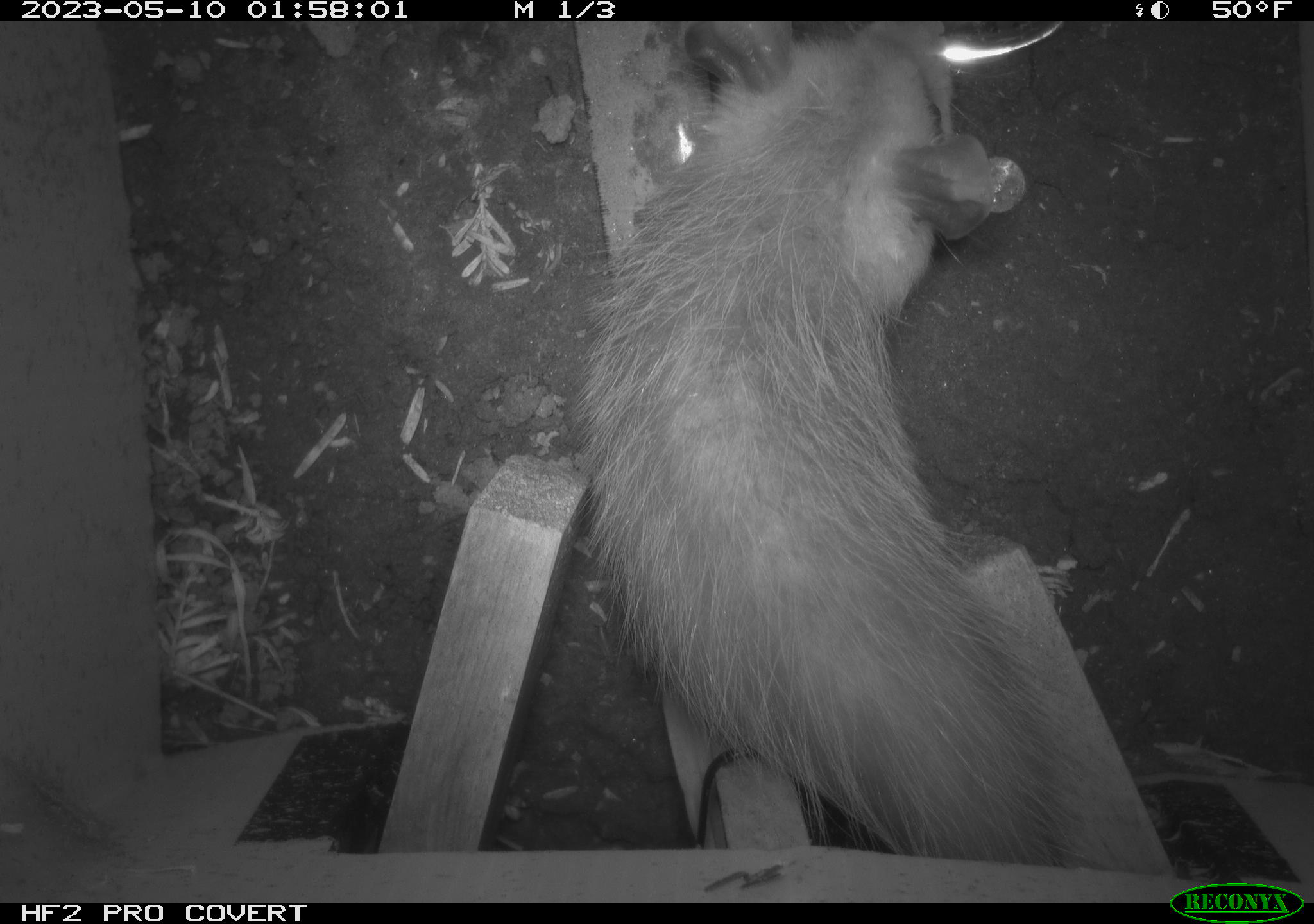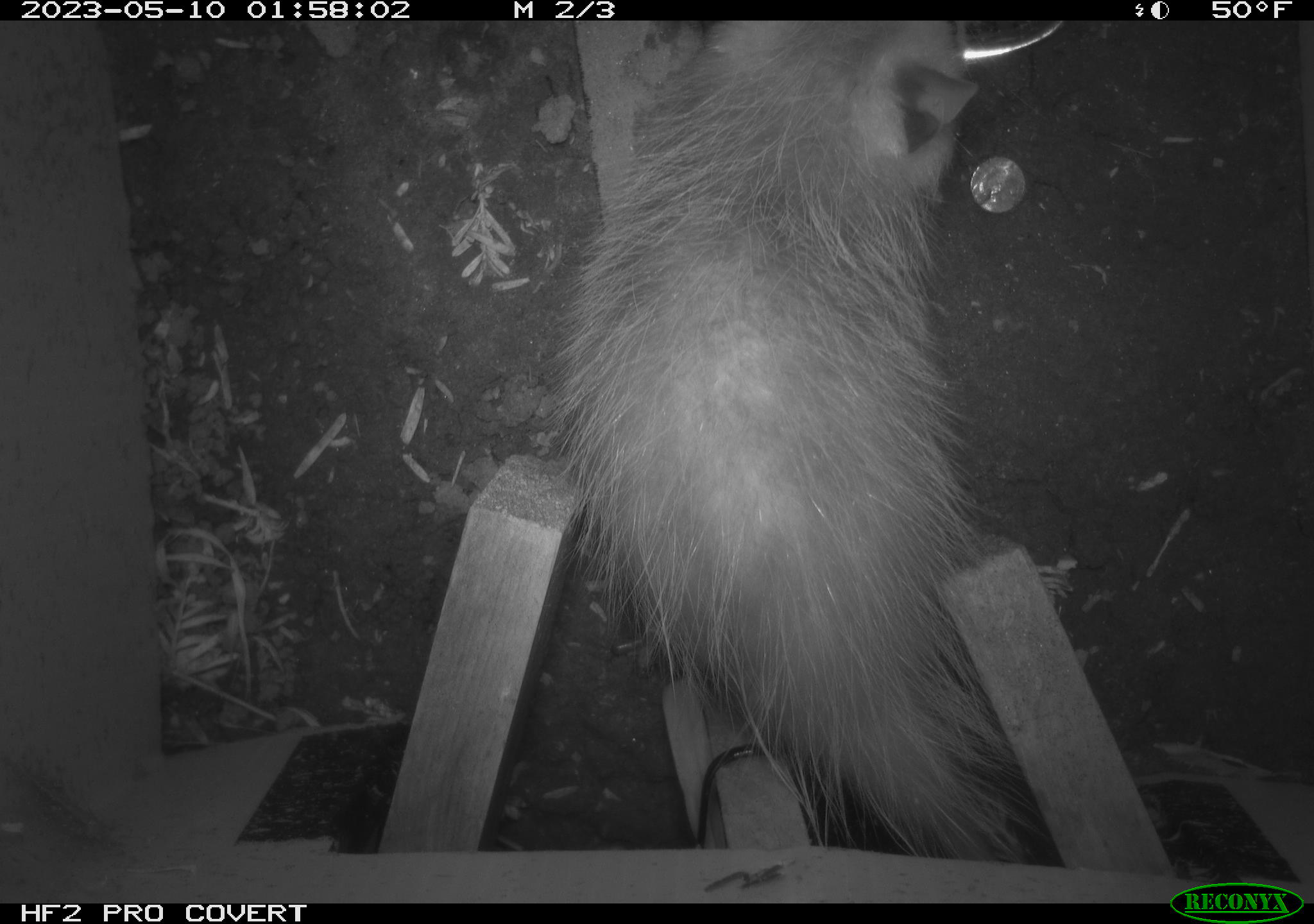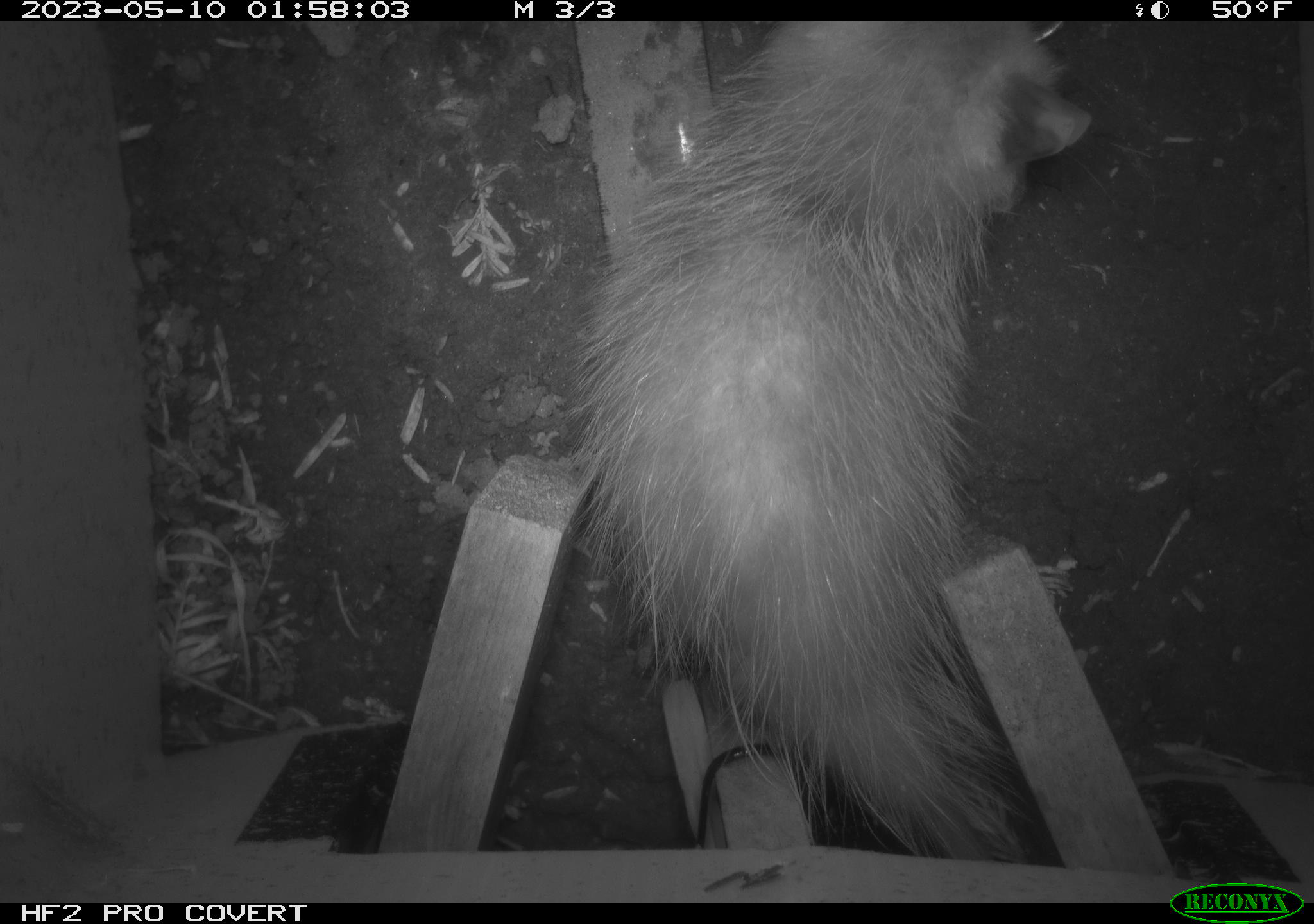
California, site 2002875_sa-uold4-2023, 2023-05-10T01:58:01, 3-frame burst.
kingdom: Animalia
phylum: Chordata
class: Mammalia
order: Didelphimorphia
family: Didelphidae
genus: Didelphis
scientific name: Didelphis virginiana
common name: virginia opossum